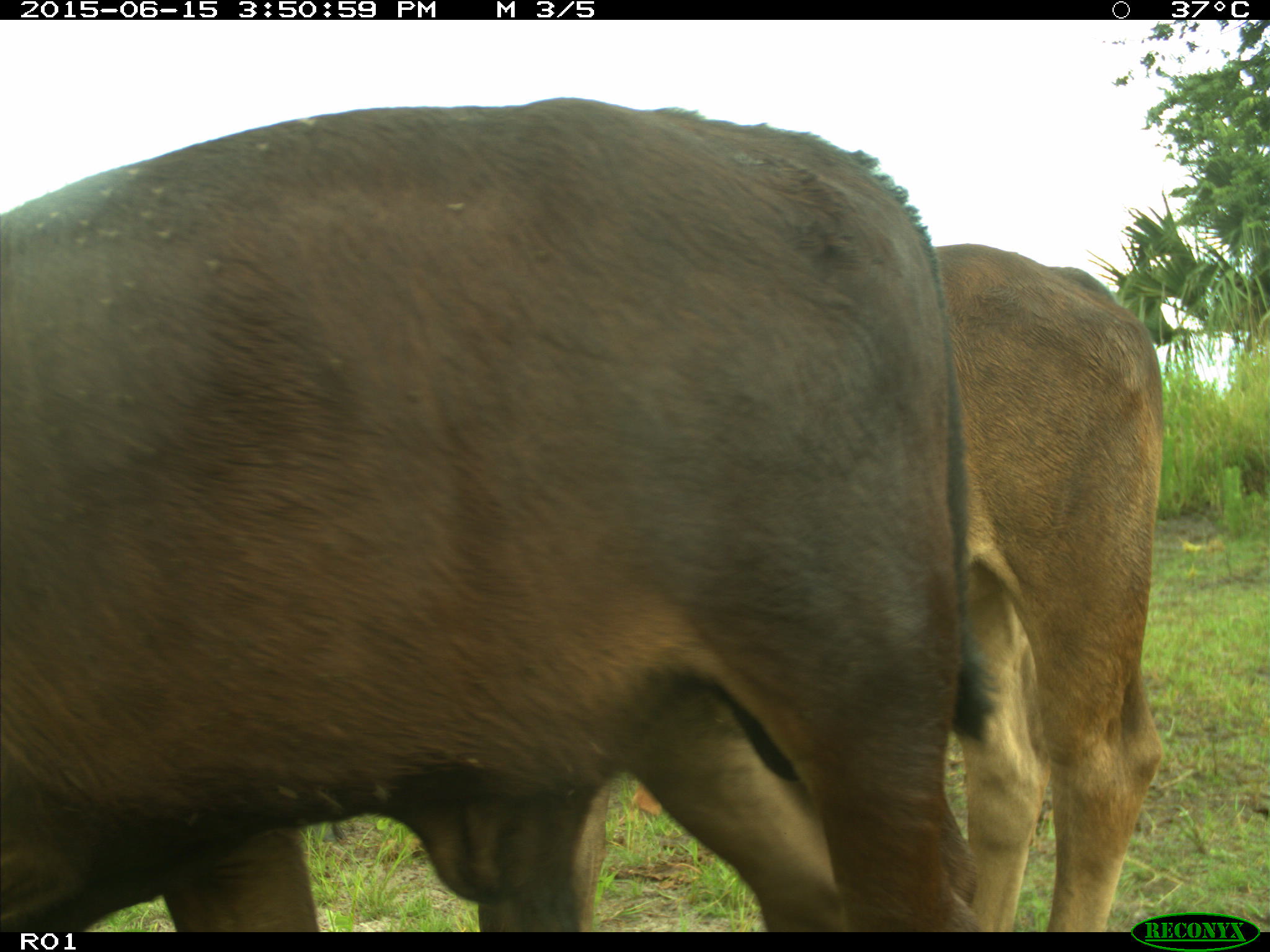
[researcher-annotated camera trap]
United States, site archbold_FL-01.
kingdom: Animalia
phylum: Chordata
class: Mammalia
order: Artiodactyla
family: Bovidae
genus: Bos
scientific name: Bos taurus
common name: domestic cow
Bos taurus (domestic cow).